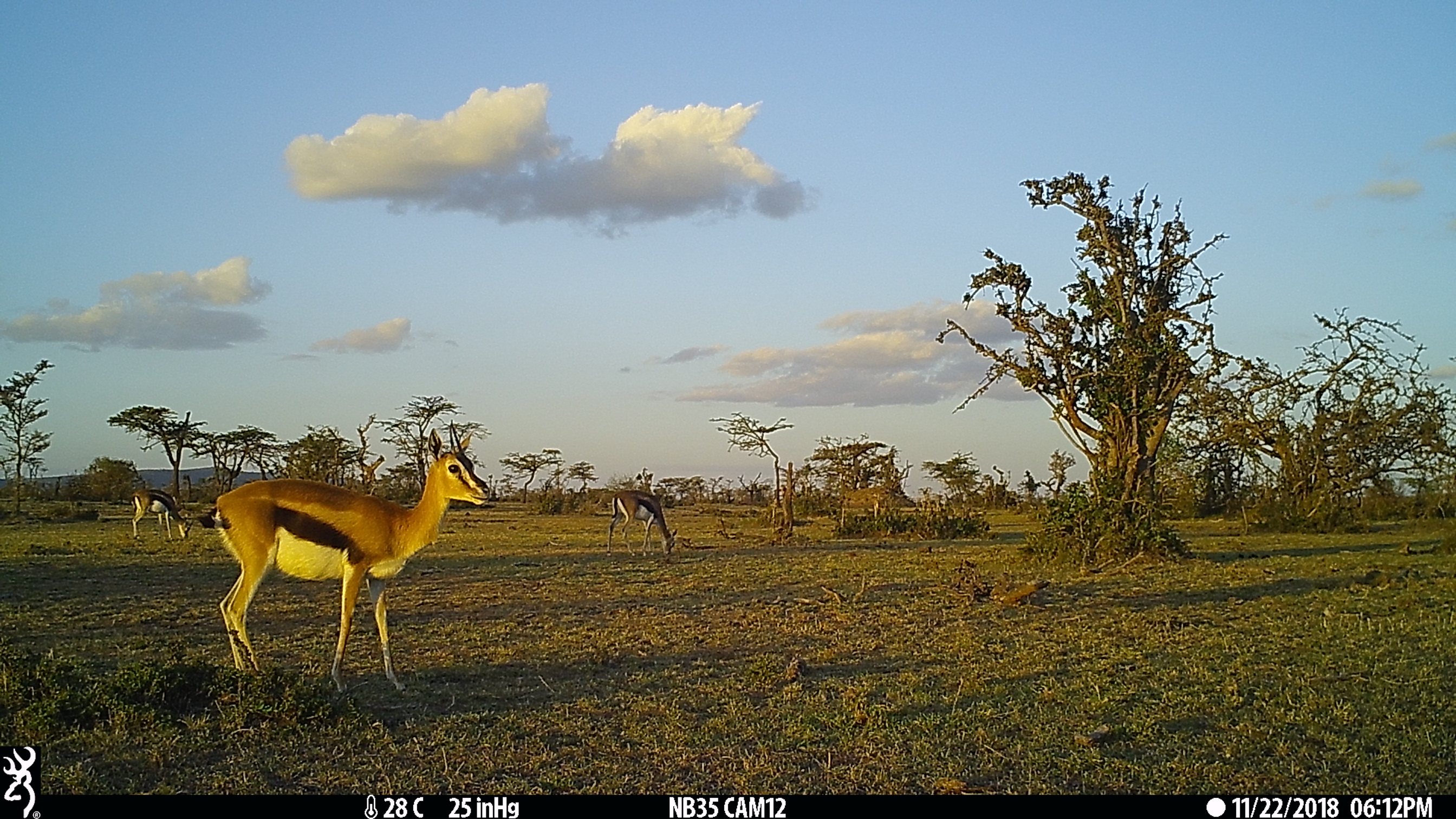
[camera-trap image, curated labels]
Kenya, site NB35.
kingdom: Animalia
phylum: Chordata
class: Mammalia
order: Artiodactyla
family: Bovidae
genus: Eudorcas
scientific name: Eudorcas thomsonii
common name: thomon's gazelle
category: gazelle thomsons